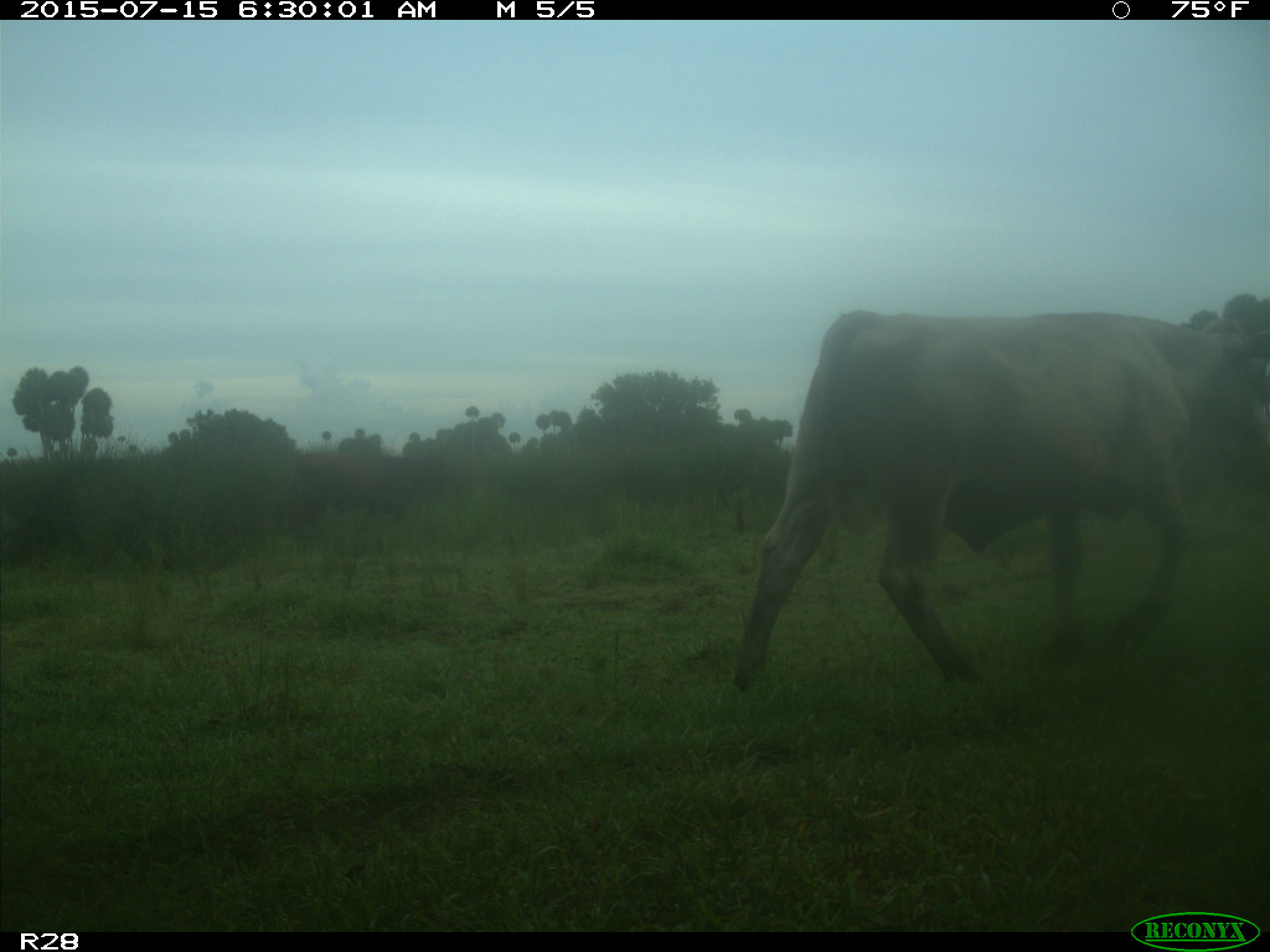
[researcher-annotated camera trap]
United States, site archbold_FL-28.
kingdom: Animalia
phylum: Chordata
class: Mammalia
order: Artiodactyla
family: Bovidae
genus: Bos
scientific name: Bos taurus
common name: domestic cow